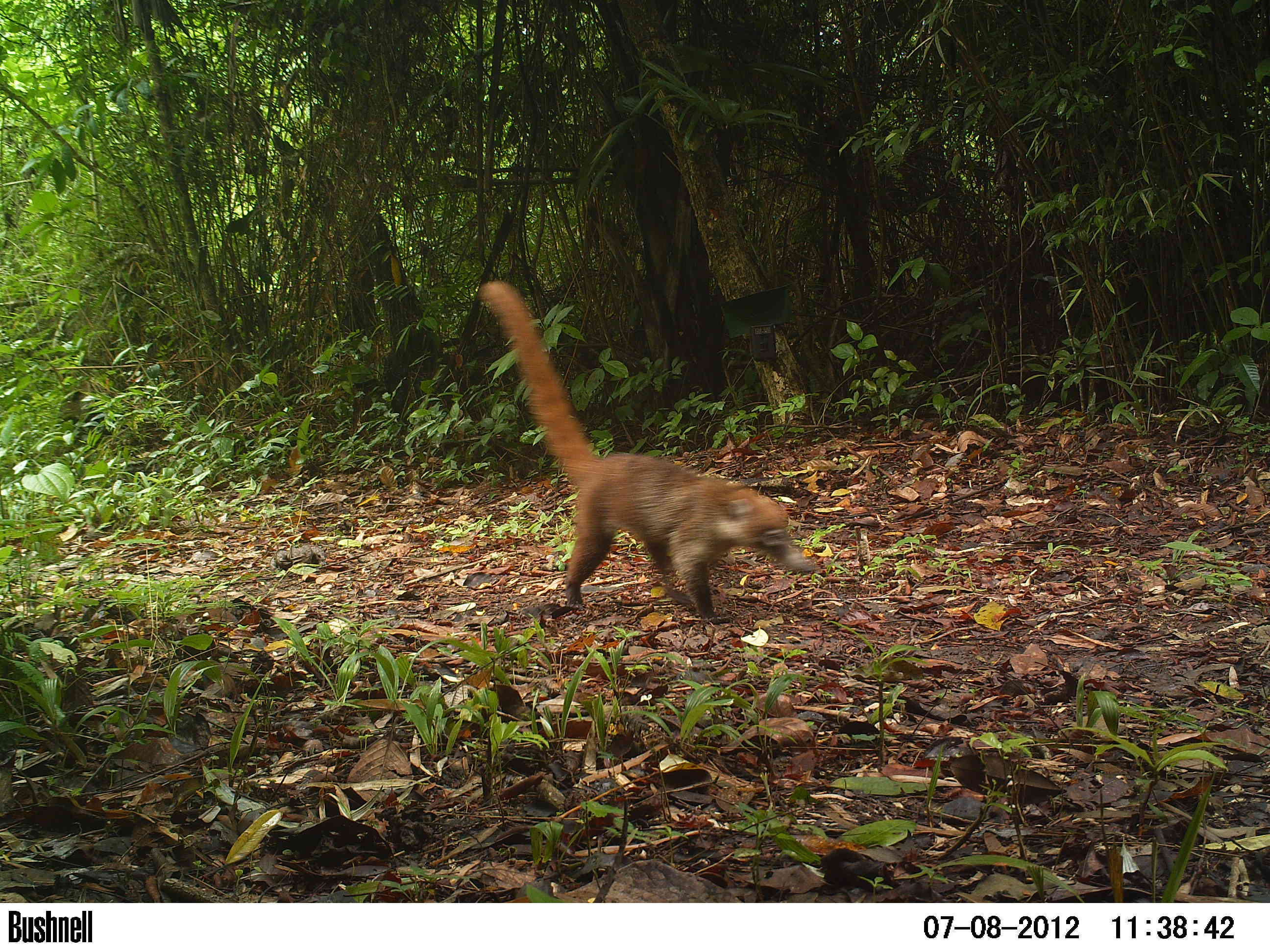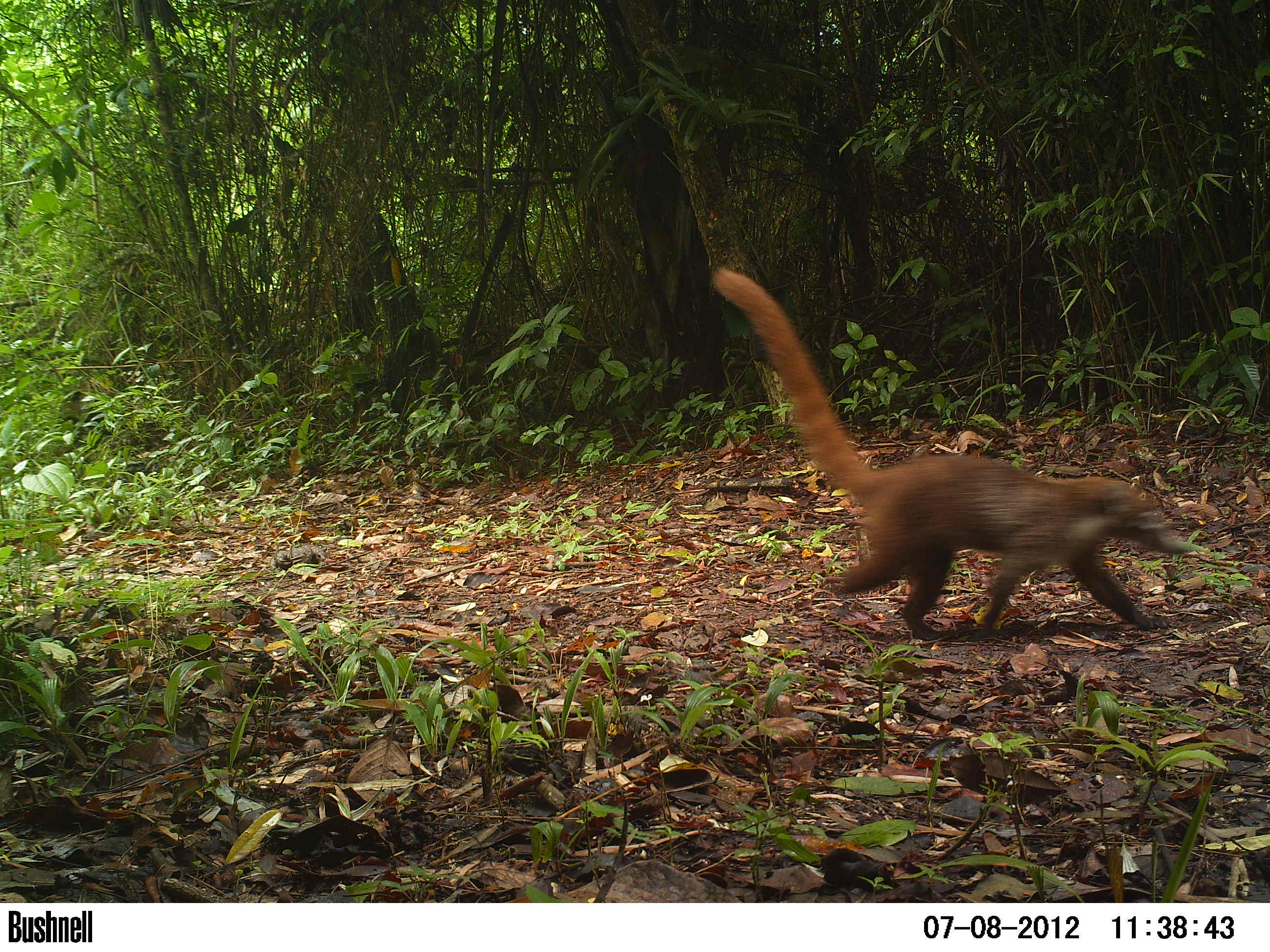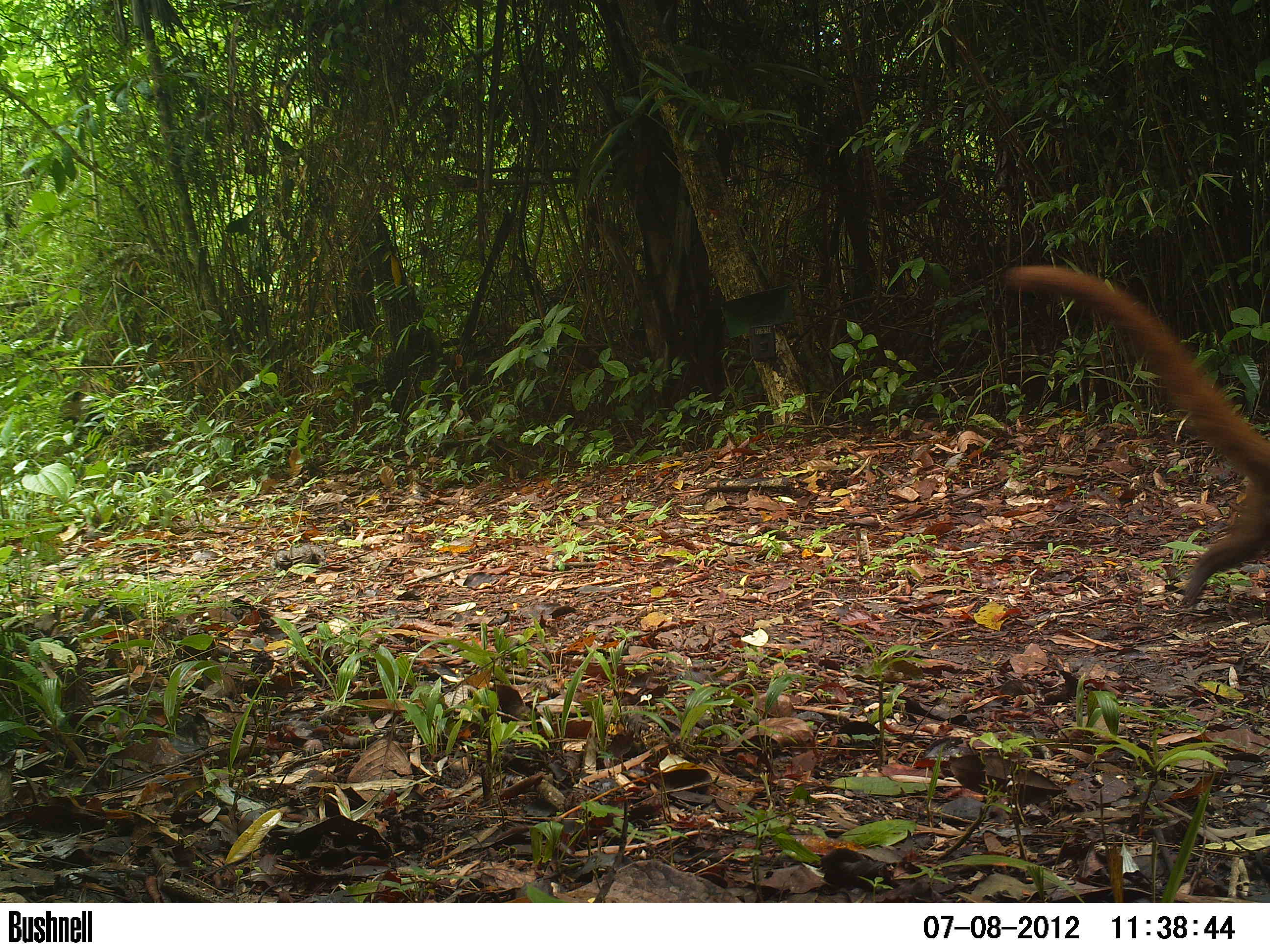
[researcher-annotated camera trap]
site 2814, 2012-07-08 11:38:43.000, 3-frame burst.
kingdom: Animalia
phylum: Chordata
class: Mammalia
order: Carnivora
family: Procyonidae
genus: Nasua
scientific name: Nasua narica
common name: white-nosed coati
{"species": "Nasua narica (white-nosed coati)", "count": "1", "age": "adult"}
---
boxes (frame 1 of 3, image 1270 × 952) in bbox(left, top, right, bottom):
nasua narica: bbox(478, 279, 815, 626)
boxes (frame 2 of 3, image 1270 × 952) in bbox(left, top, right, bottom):
nasua narica: bbox(710, 266, 1186, 640)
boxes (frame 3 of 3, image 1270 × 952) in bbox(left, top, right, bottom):
nasua narica: bbox(1007, 265, 1270, 607)